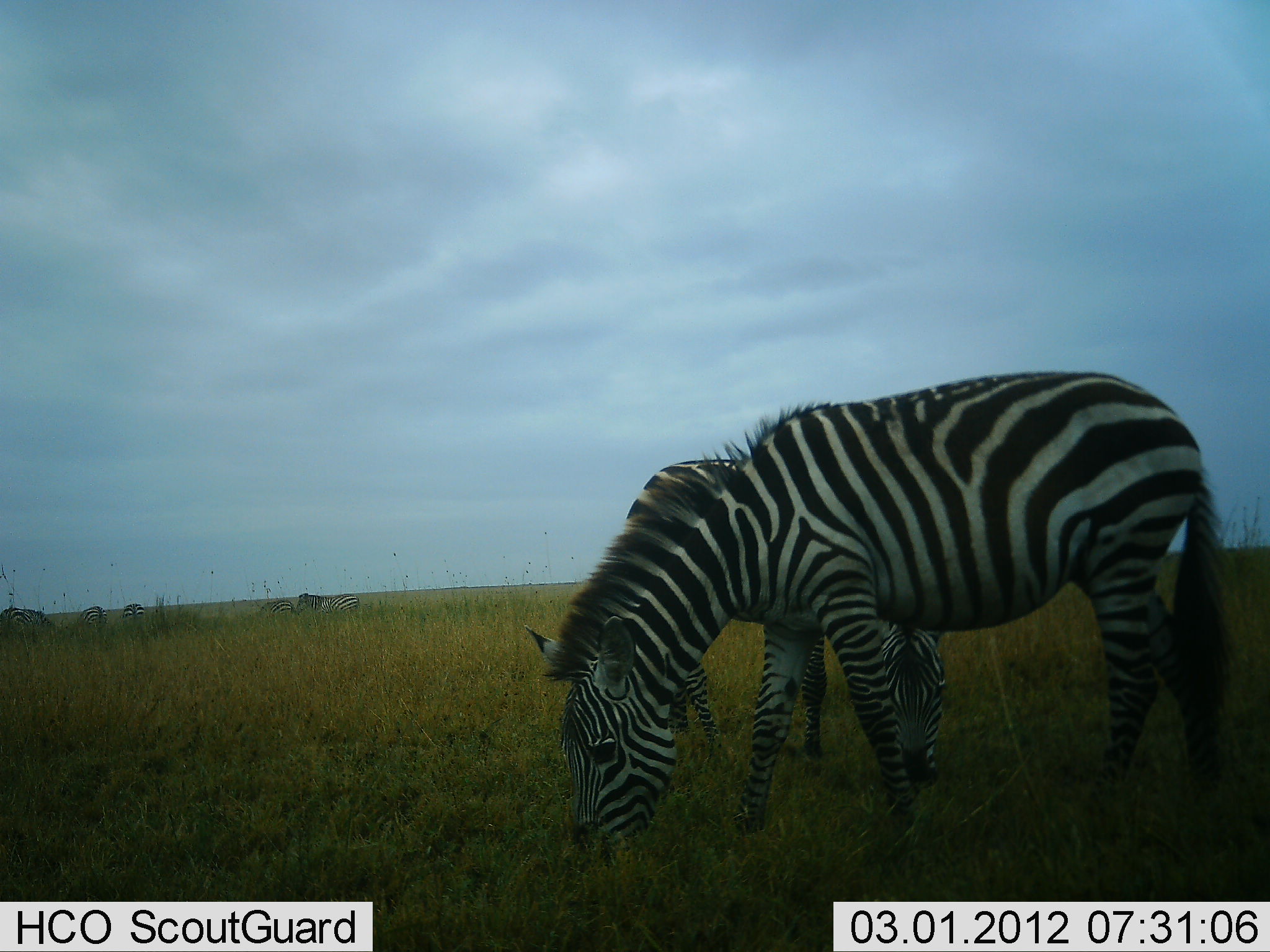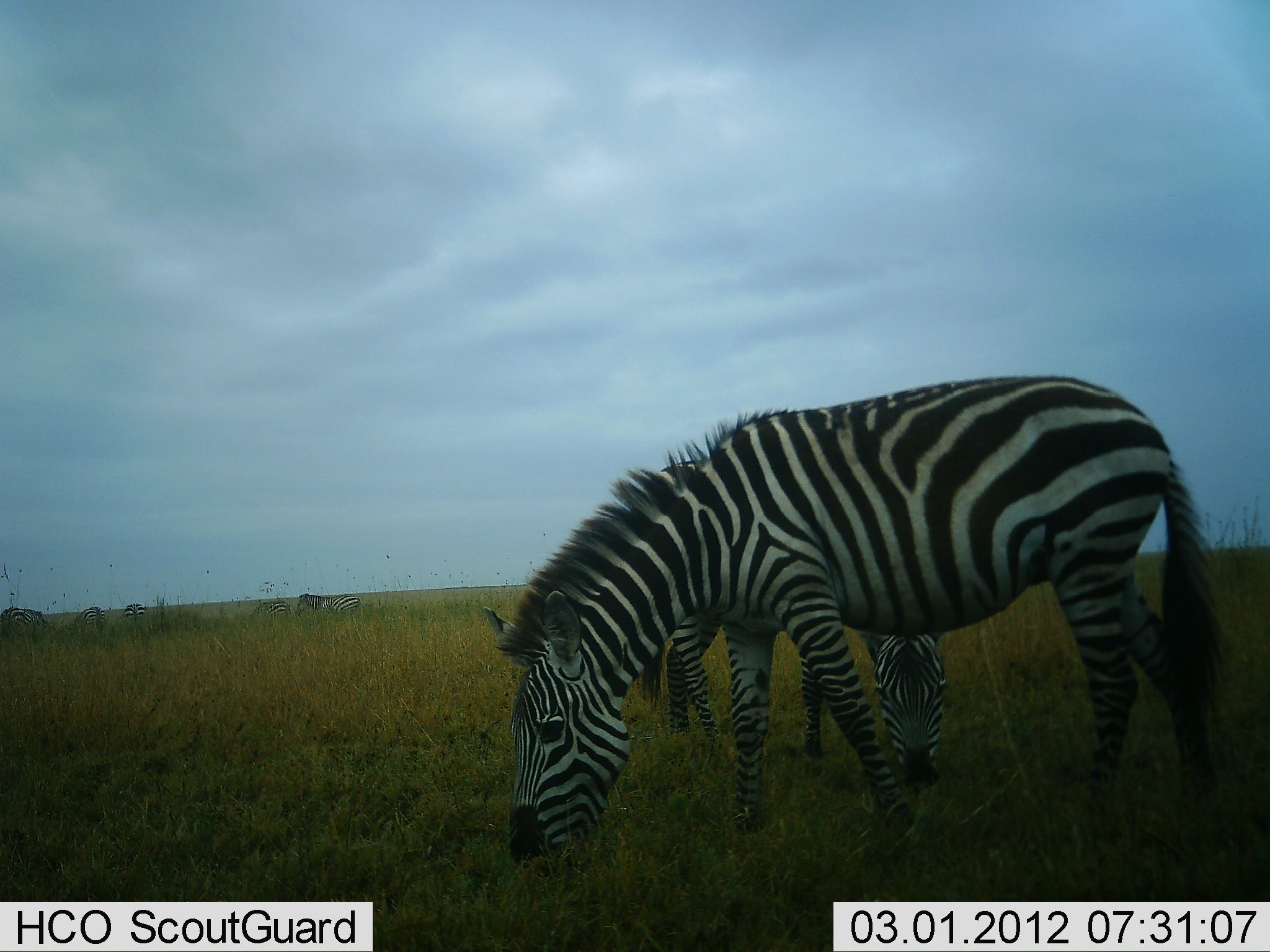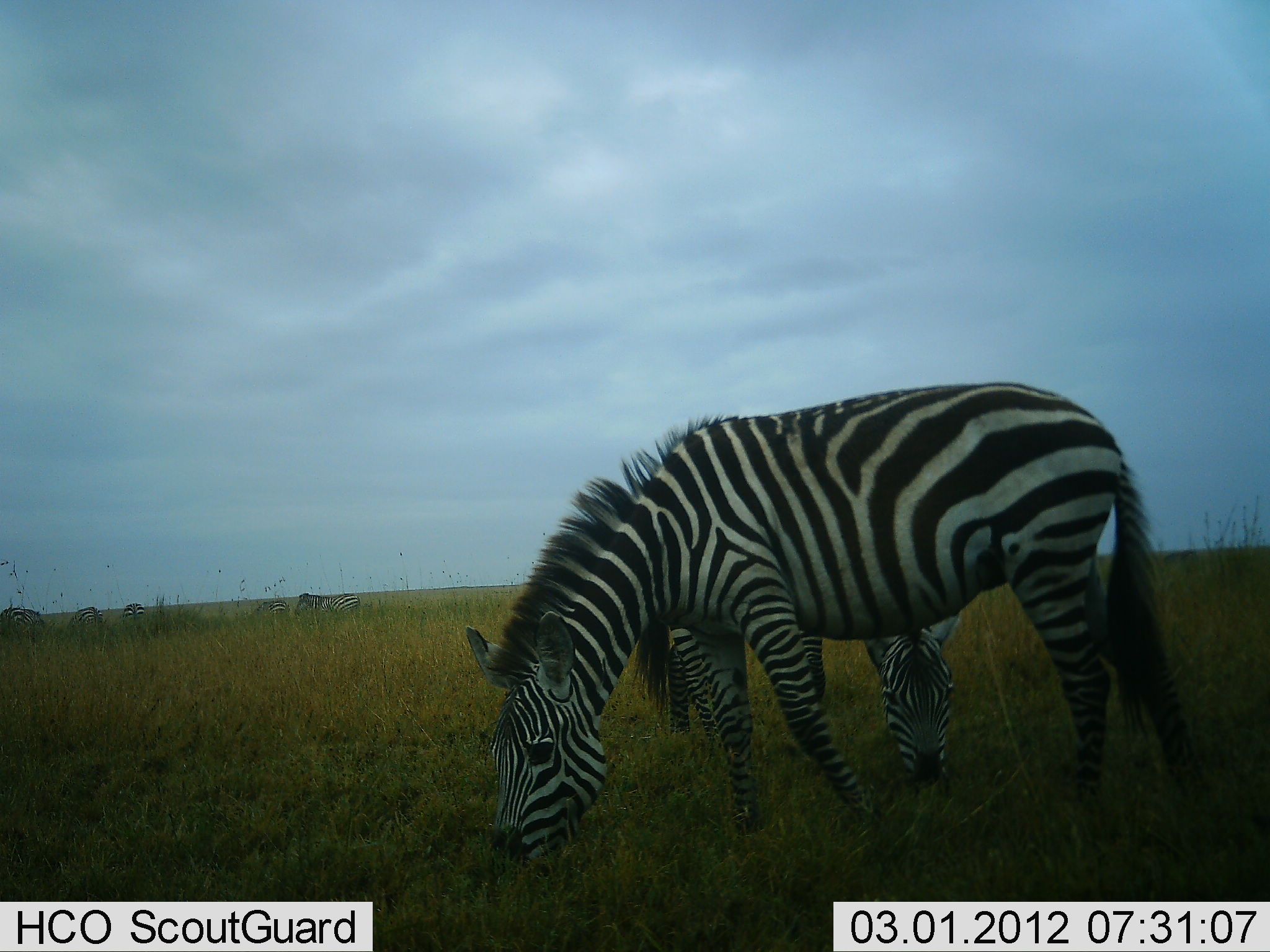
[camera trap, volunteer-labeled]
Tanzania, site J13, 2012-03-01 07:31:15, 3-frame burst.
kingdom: Animalia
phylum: Chordata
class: Mammalia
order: Perissodactyla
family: Equidae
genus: Equus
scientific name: Equus quagga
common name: plains zebra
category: zebra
Zebra (plains zebra) (Equus quagga), count 7. Behavior (volunteer vote fractions): standing 36%, resting 0%, moving 4%, interacting 0%. Young present (vote fraction): 0%. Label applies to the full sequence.